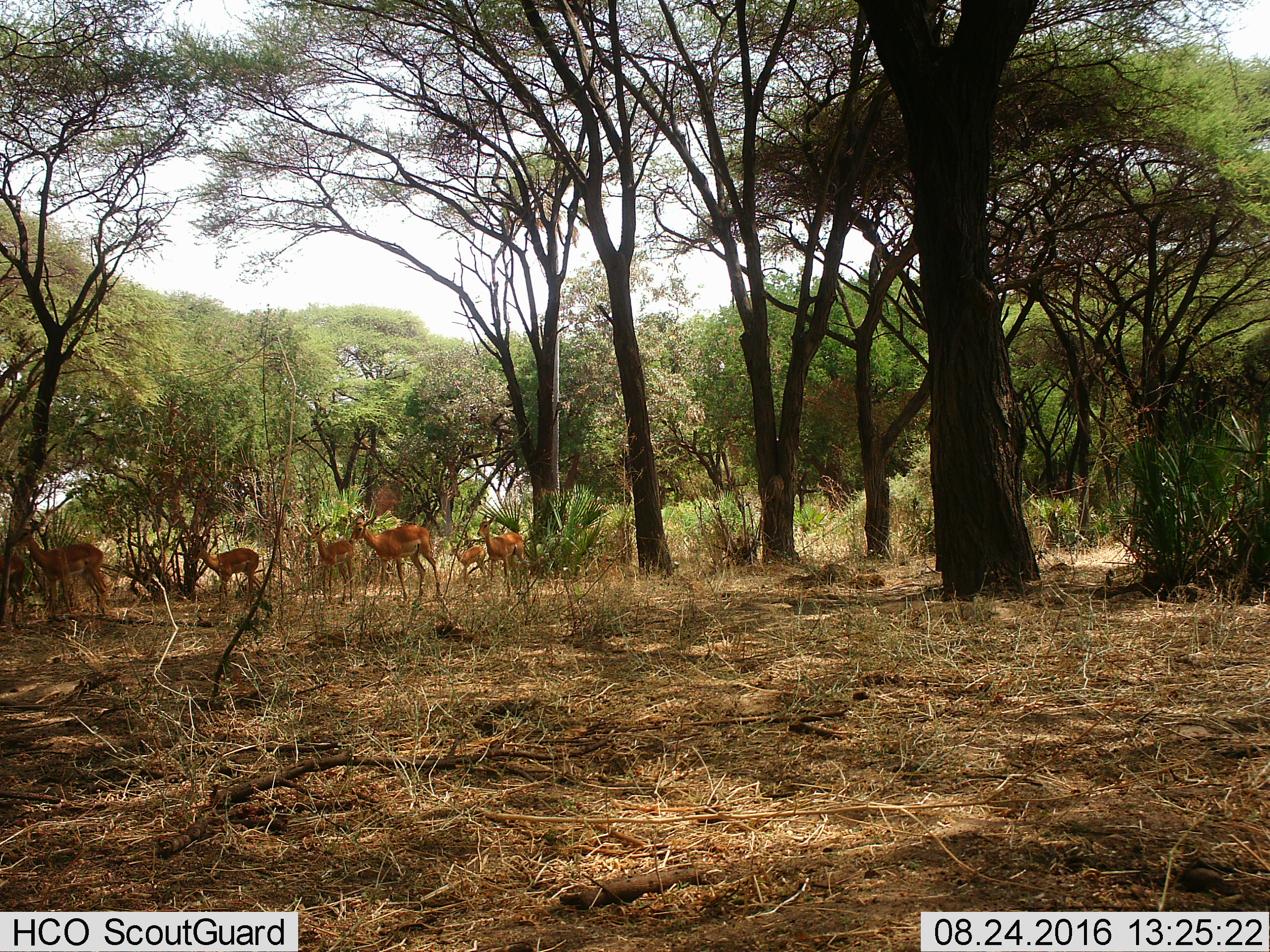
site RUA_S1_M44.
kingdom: Animalia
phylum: Chordata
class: Mammalia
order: Artiodactyla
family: Bovidae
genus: Aepyceros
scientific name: Aepyceros melampus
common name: impala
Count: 7.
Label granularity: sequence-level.